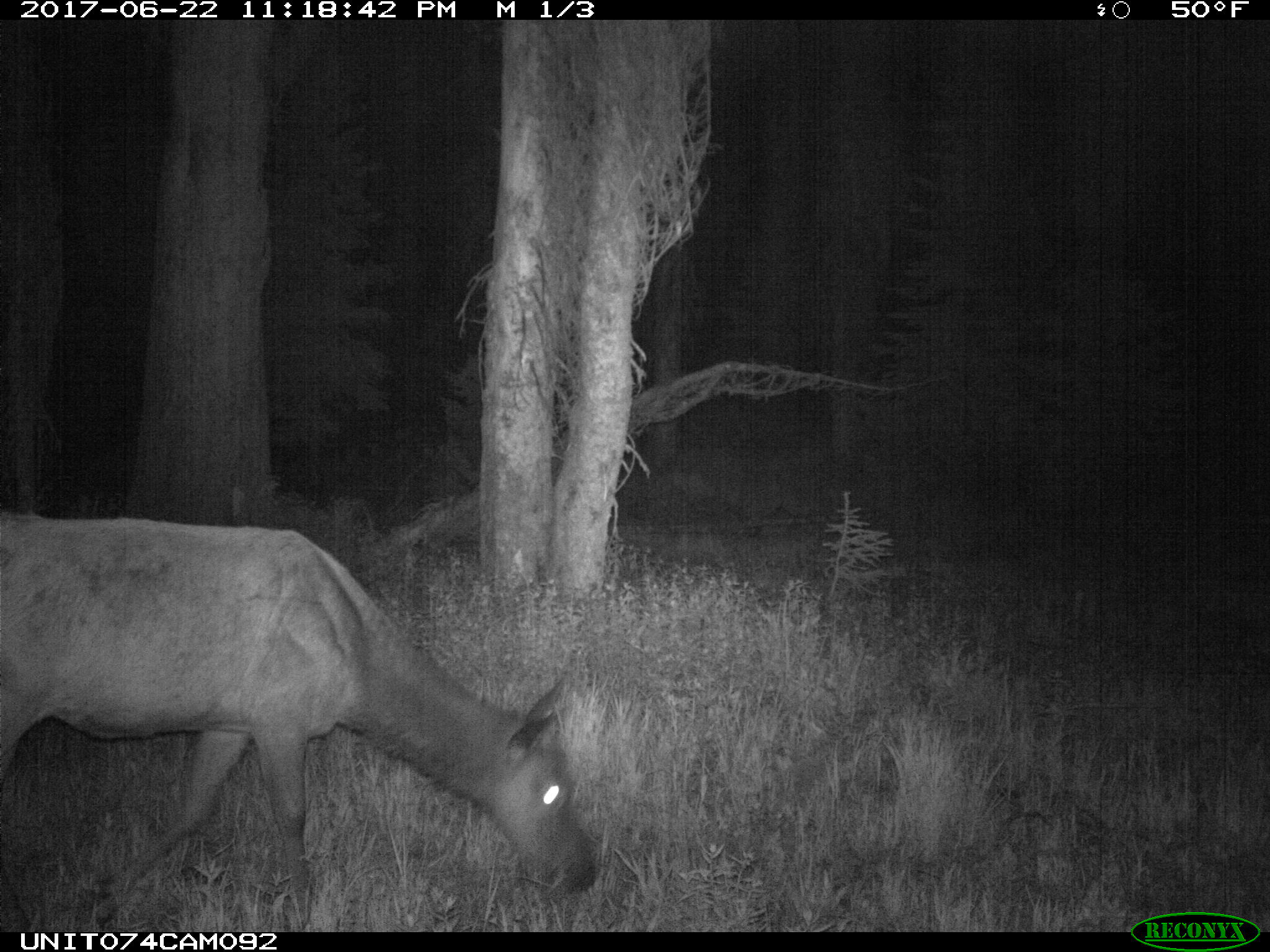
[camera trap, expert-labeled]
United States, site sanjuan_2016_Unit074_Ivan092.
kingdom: Animalia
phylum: Chordata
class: Mammalia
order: Artiodactyla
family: Cervidae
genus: Cervus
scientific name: Cervus elaphus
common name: red deer